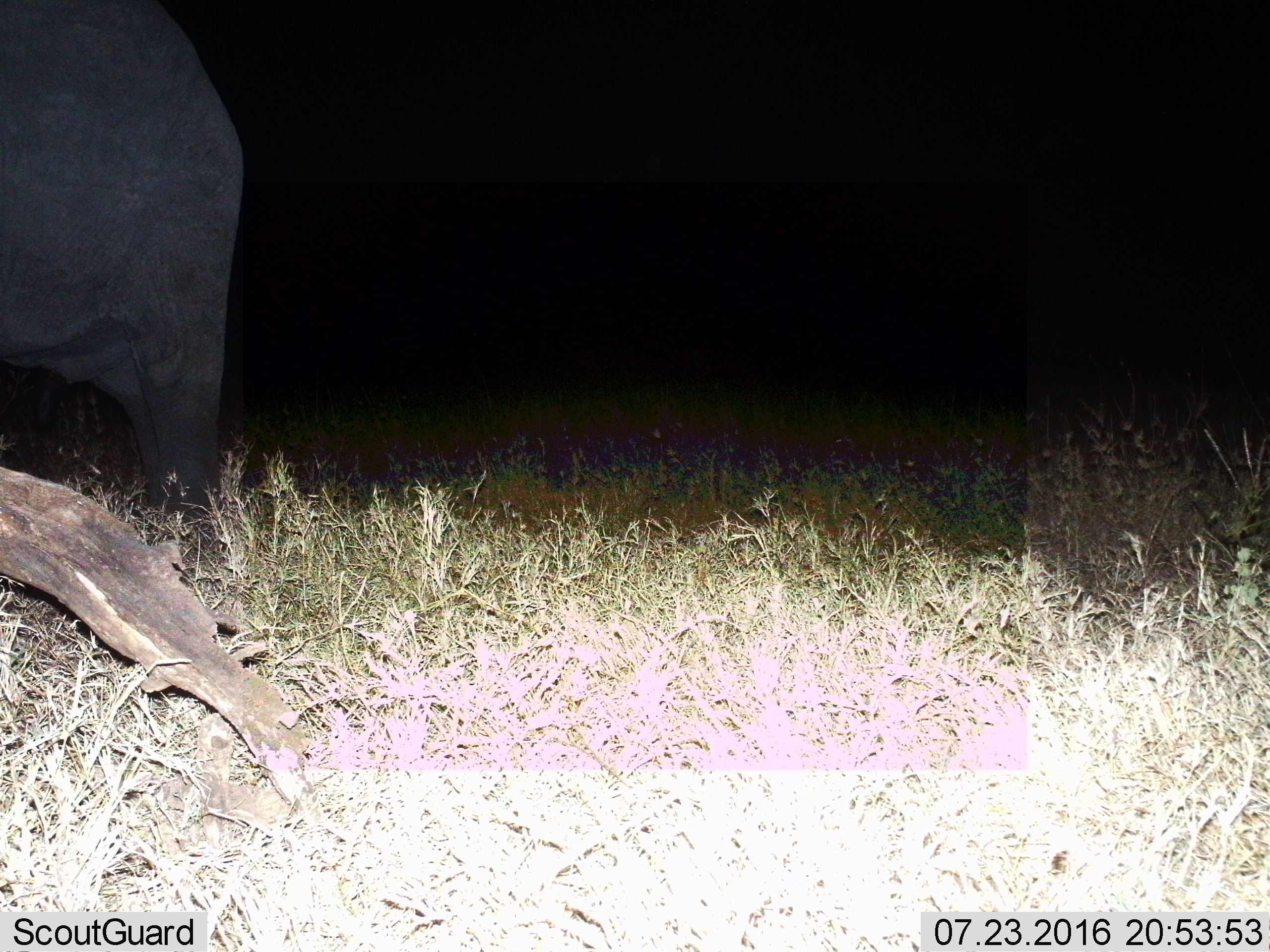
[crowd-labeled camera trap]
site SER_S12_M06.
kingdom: Animalia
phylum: Chordata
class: Mammalia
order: Proboscidea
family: Elephantidae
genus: Loxodonta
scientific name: Loxodonta africana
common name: african bush elephant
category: elephant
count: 1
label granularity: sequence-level